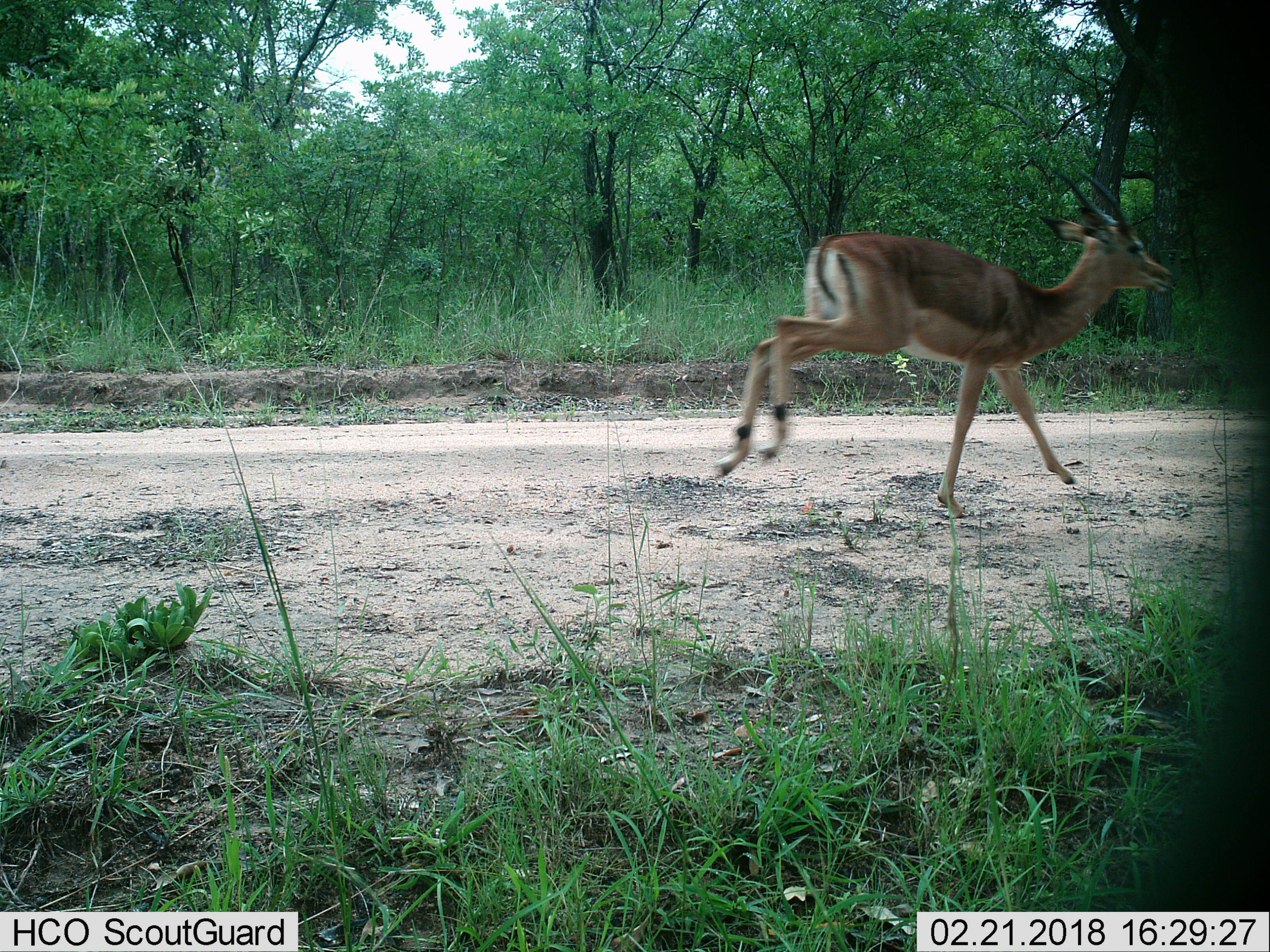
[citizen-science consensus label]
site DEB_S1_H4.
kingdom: Animalia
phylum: Chordata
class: Mammalia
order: Artiodactyla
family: Bovidae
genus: Aepyceros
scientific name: Aepyceros melampus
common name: impala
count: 1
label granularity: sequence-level